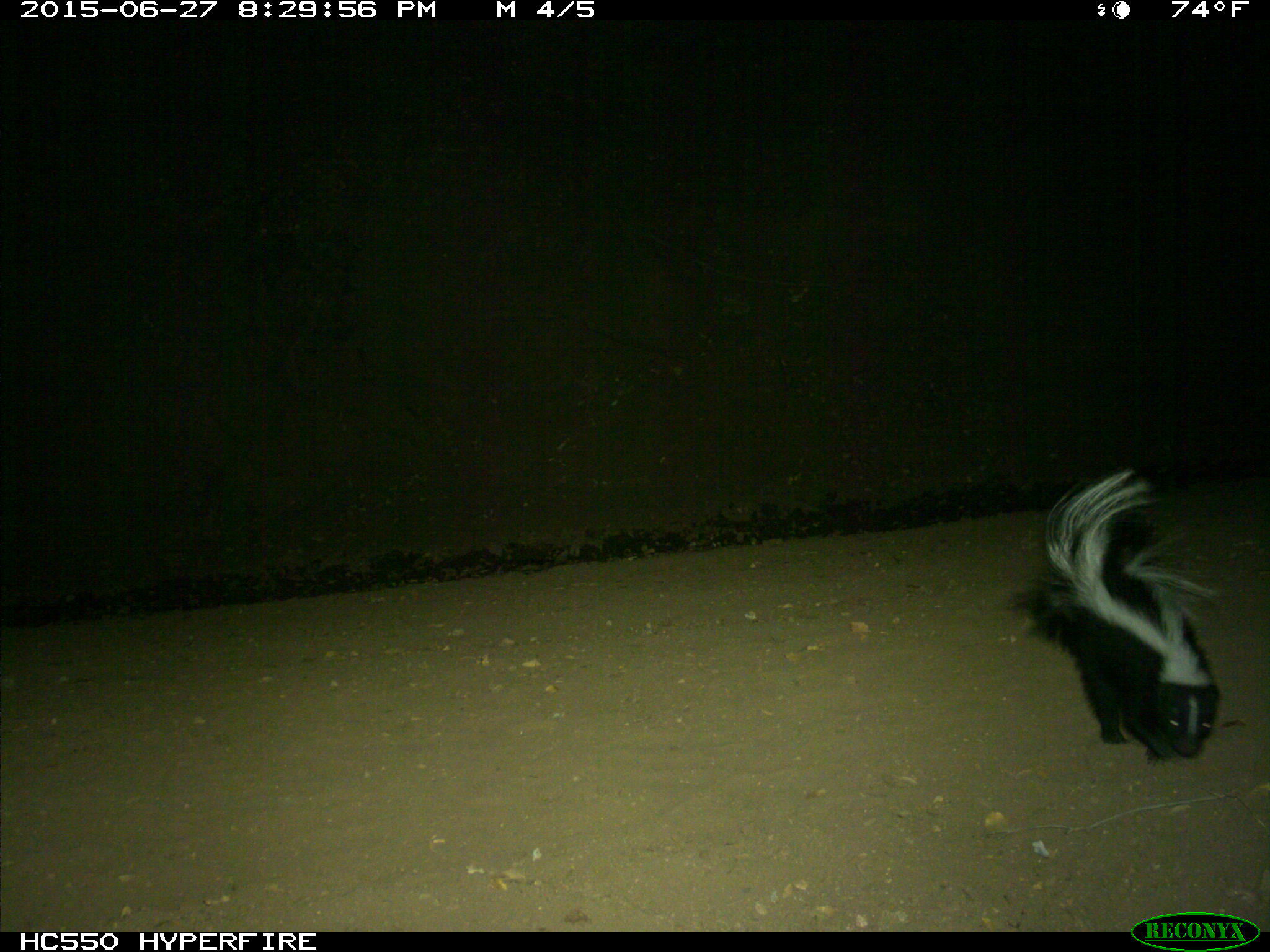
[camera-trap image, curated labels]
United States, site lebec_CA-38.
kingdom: Animalia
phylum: Chordata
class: Mammalia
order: Carnivora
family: Mephitidae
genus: Mephitis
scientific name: Mephitis mephitis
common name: striped skunk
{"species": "Mephitis mephitis (striped skunk)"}